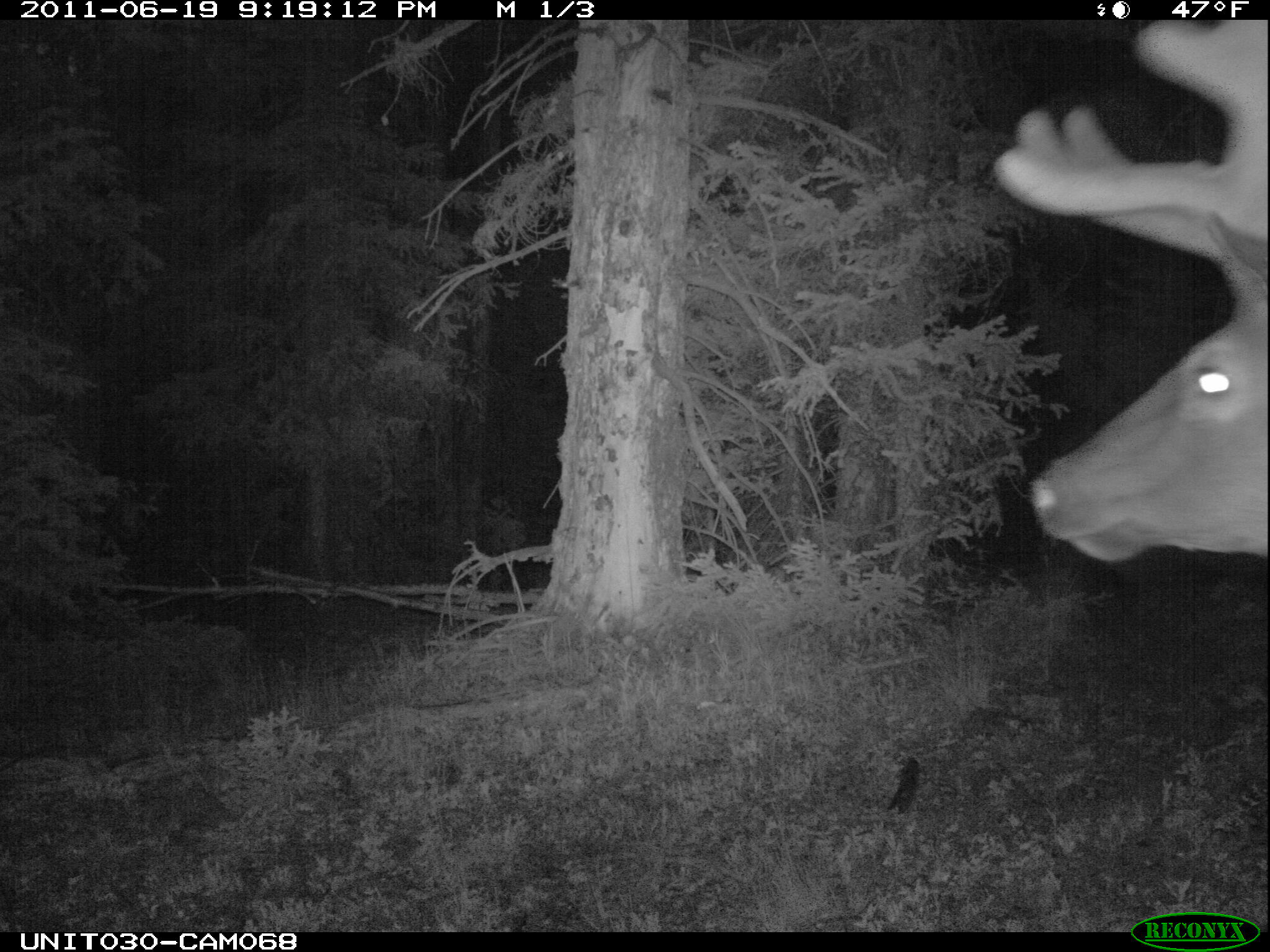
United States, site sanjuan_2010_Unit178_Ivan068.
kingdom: Animalia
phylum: Chordata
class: Mammalia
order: Artiodactyla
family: Cervidae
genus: Cervus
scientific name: Cervus elaphus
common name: red deer